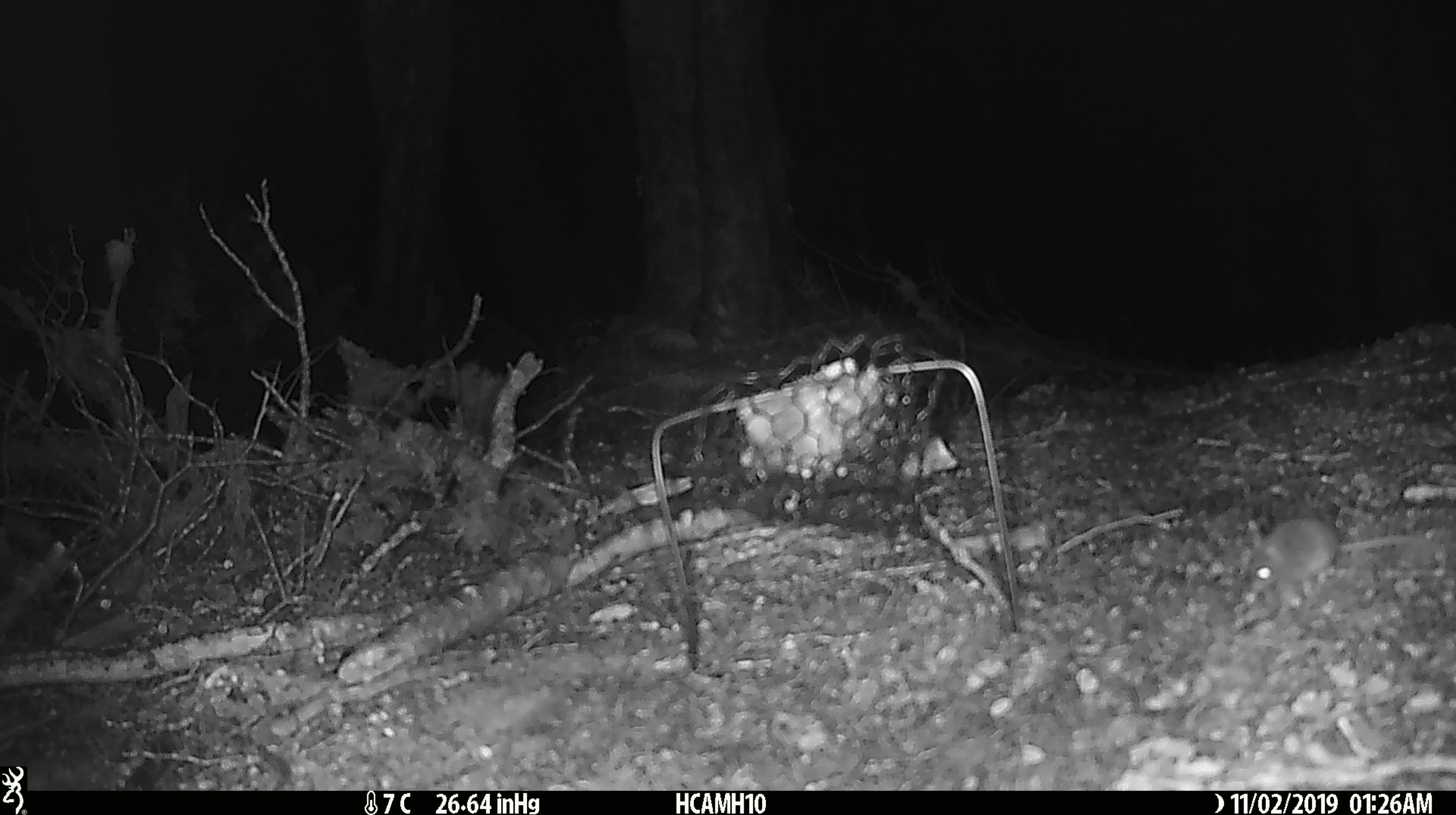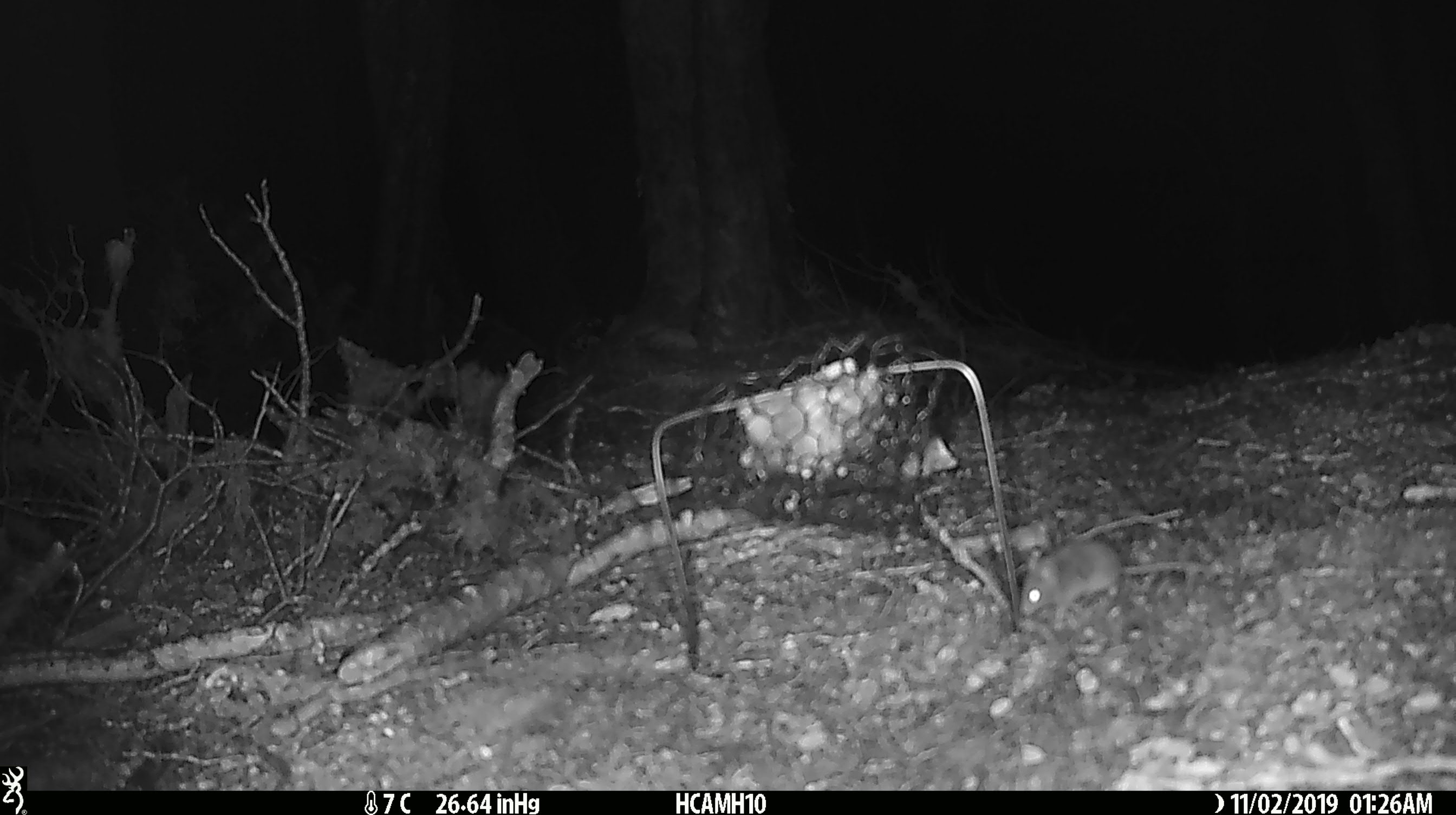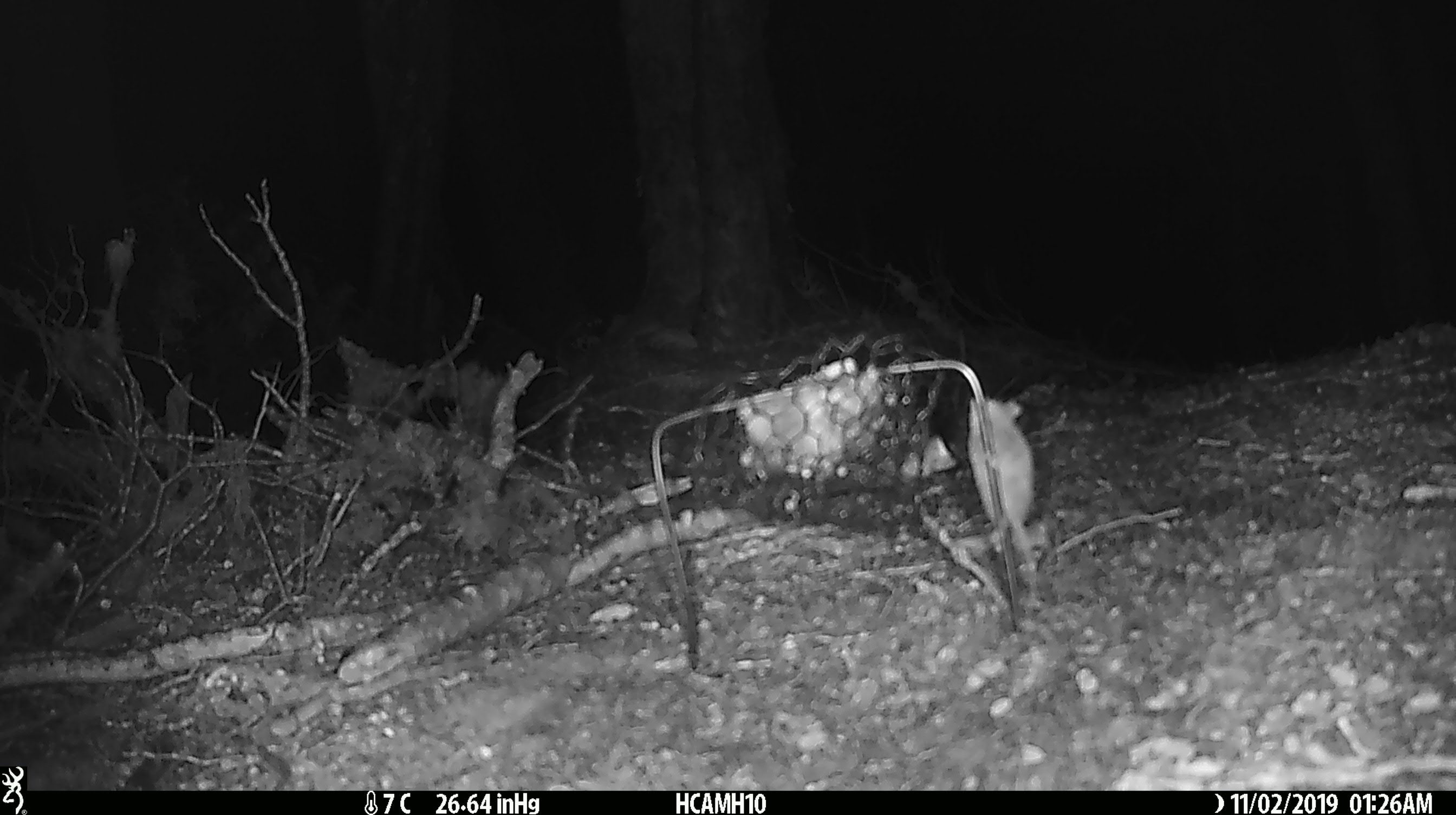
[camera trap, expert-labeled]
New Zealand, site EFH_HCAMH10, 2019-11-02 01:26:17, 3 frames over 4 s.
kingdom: Animalia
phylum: Chordata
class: Mammalia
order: Rodentia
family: Muridae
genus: Mus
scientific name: Mus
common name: mouse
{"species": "mouse (Mus)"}